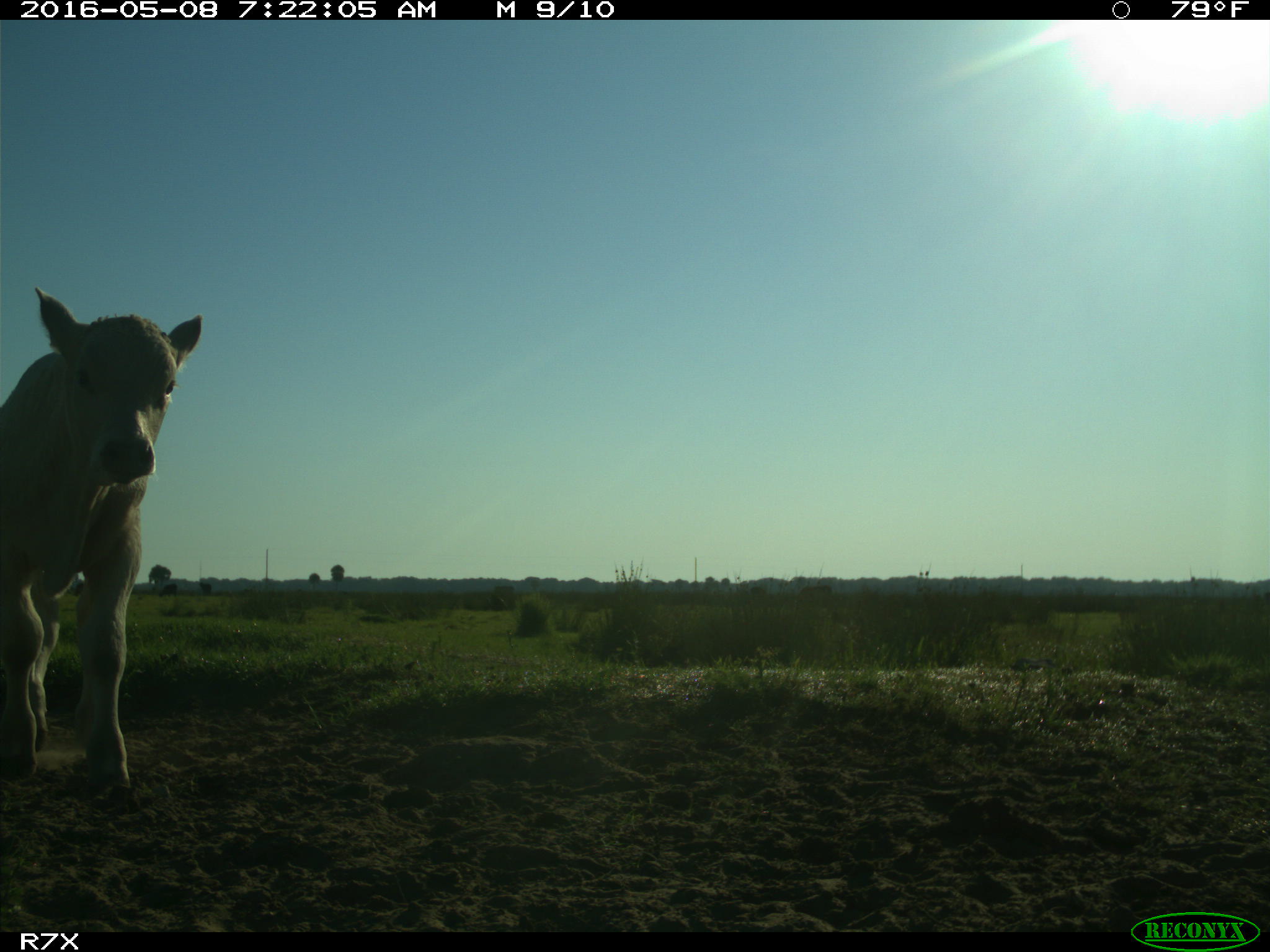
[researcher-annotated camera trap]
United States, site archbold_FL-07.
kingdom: Animalia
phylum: Chordata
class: Mammalia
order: Artiodactyla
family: Bovidae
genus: Bos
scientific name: Bos taurus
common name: domestic cow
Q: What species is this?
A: Bos taurus (domestic cow).